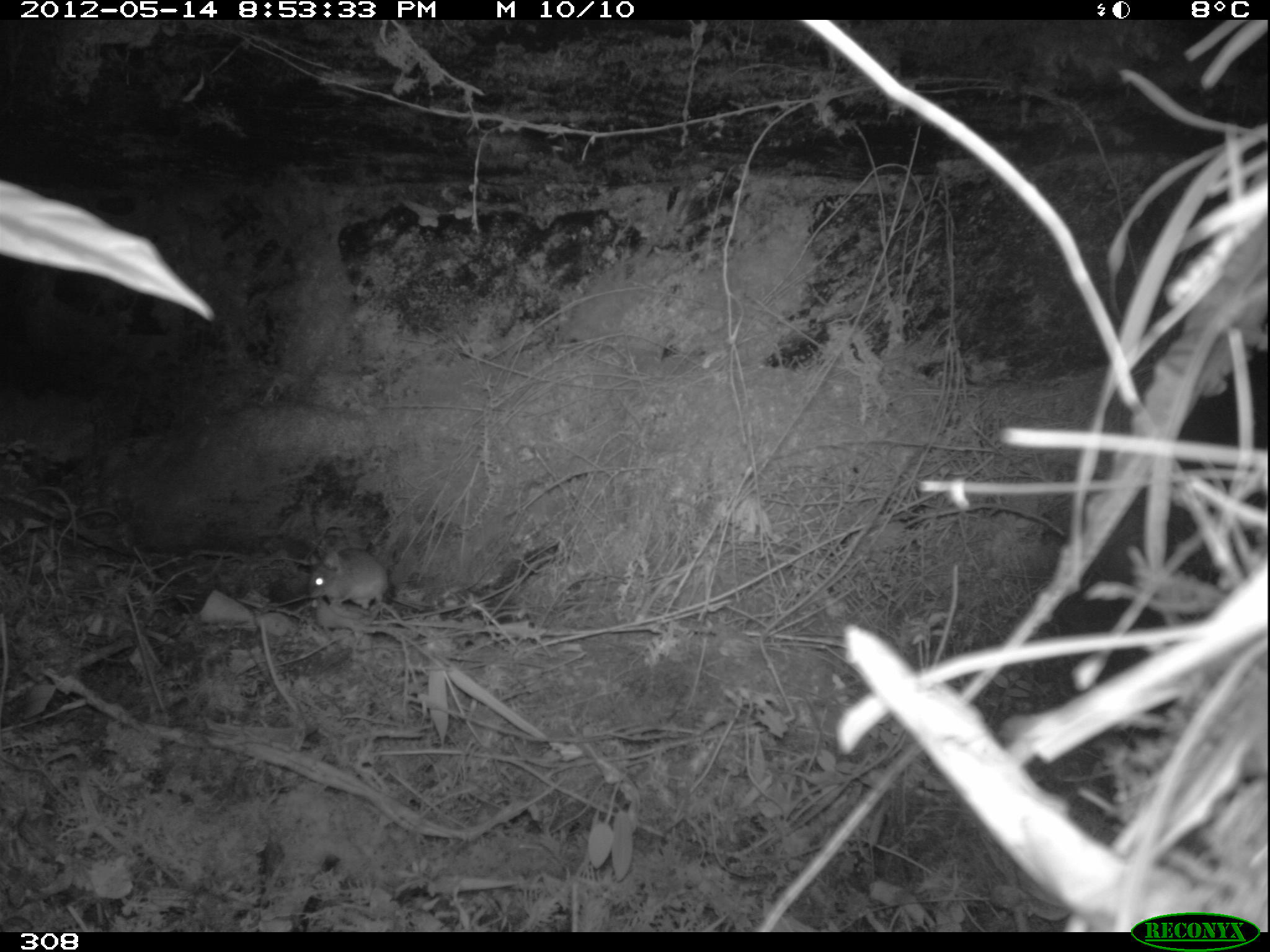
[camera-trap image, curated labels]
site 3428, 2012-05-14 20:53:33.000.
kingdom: Animalia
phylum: Chordata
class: Mammalia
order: Rodentia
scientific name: Rodentia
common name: rodents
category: unknown rodent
Unknown rodent (rodents) (Rodentia).